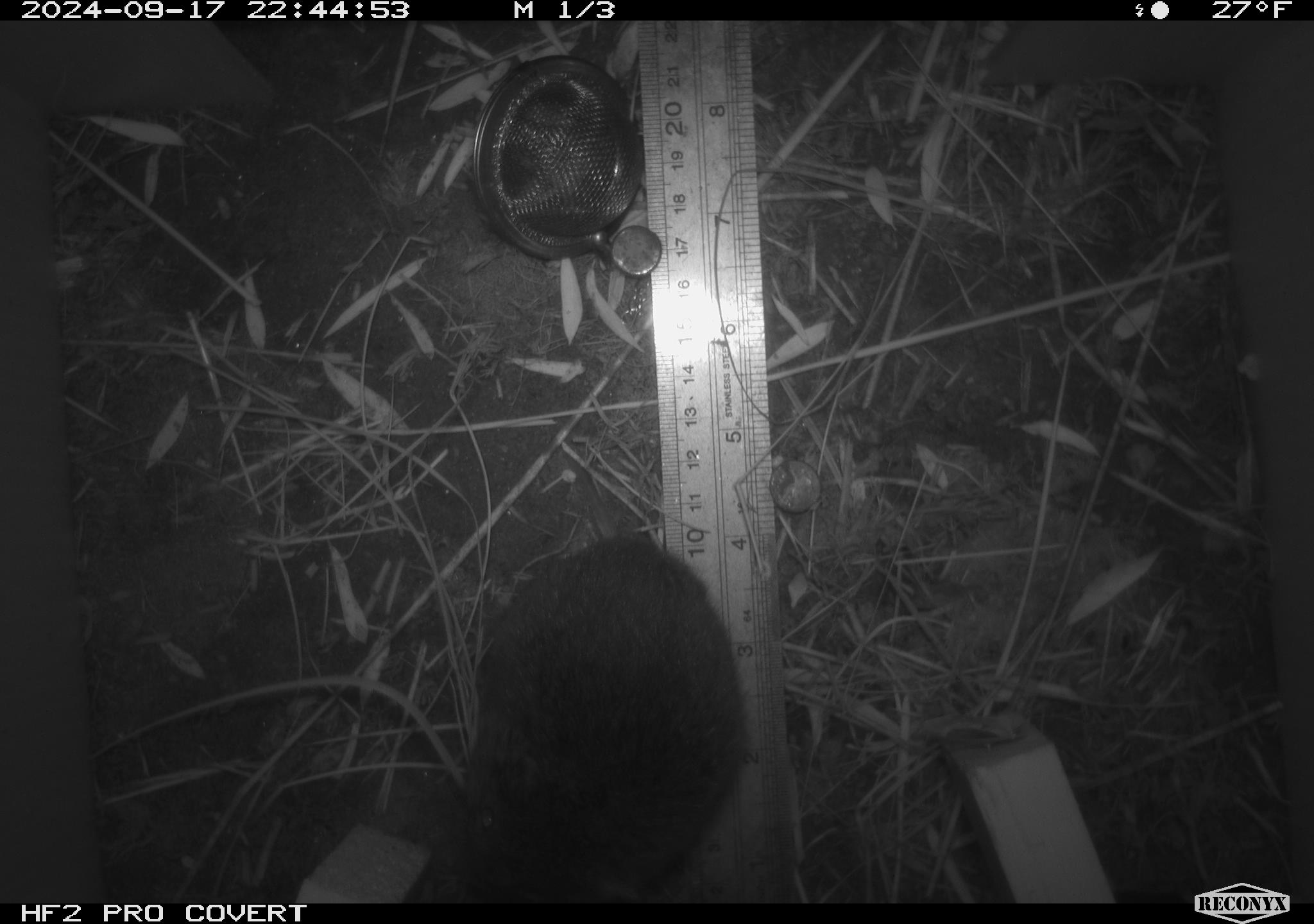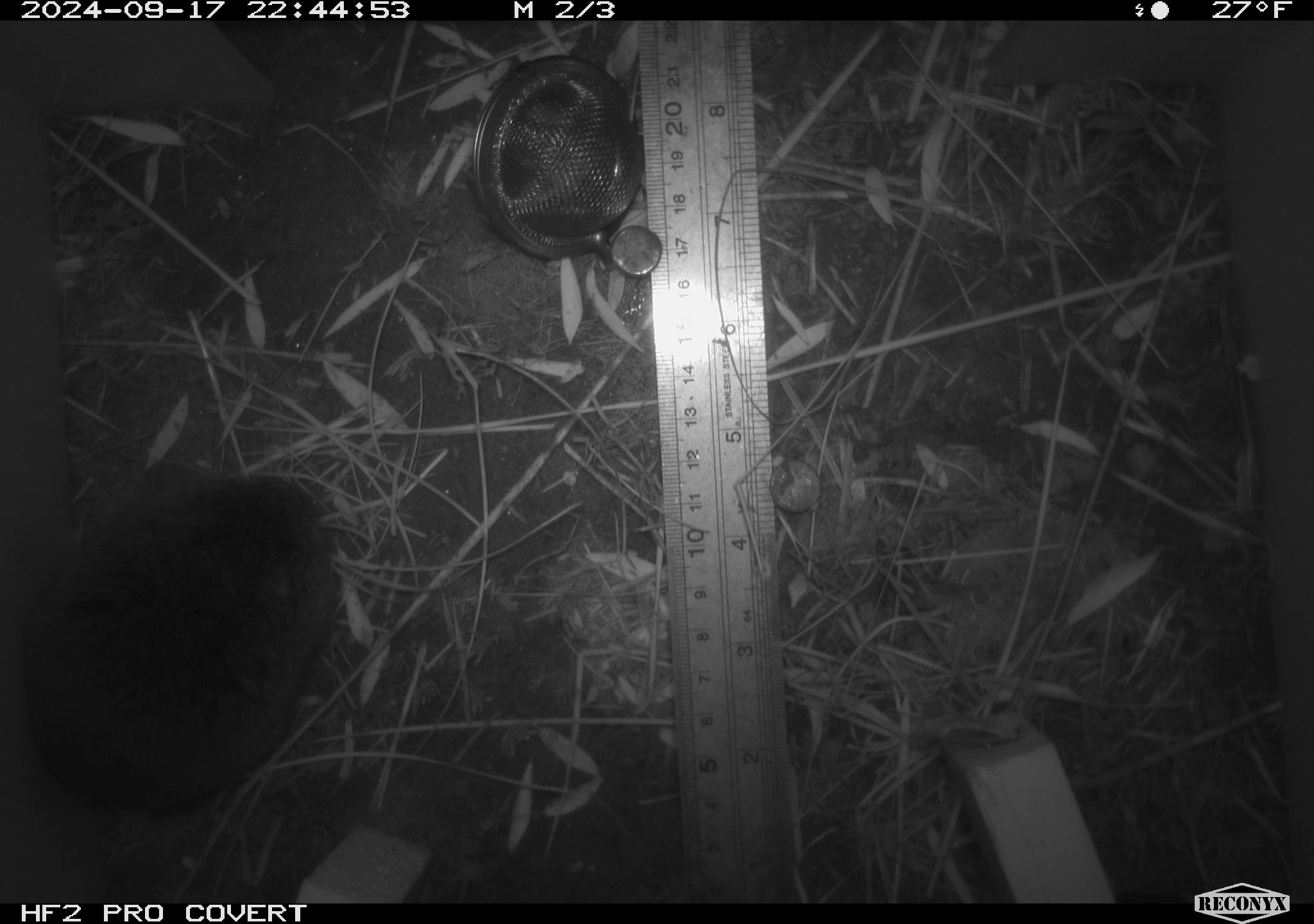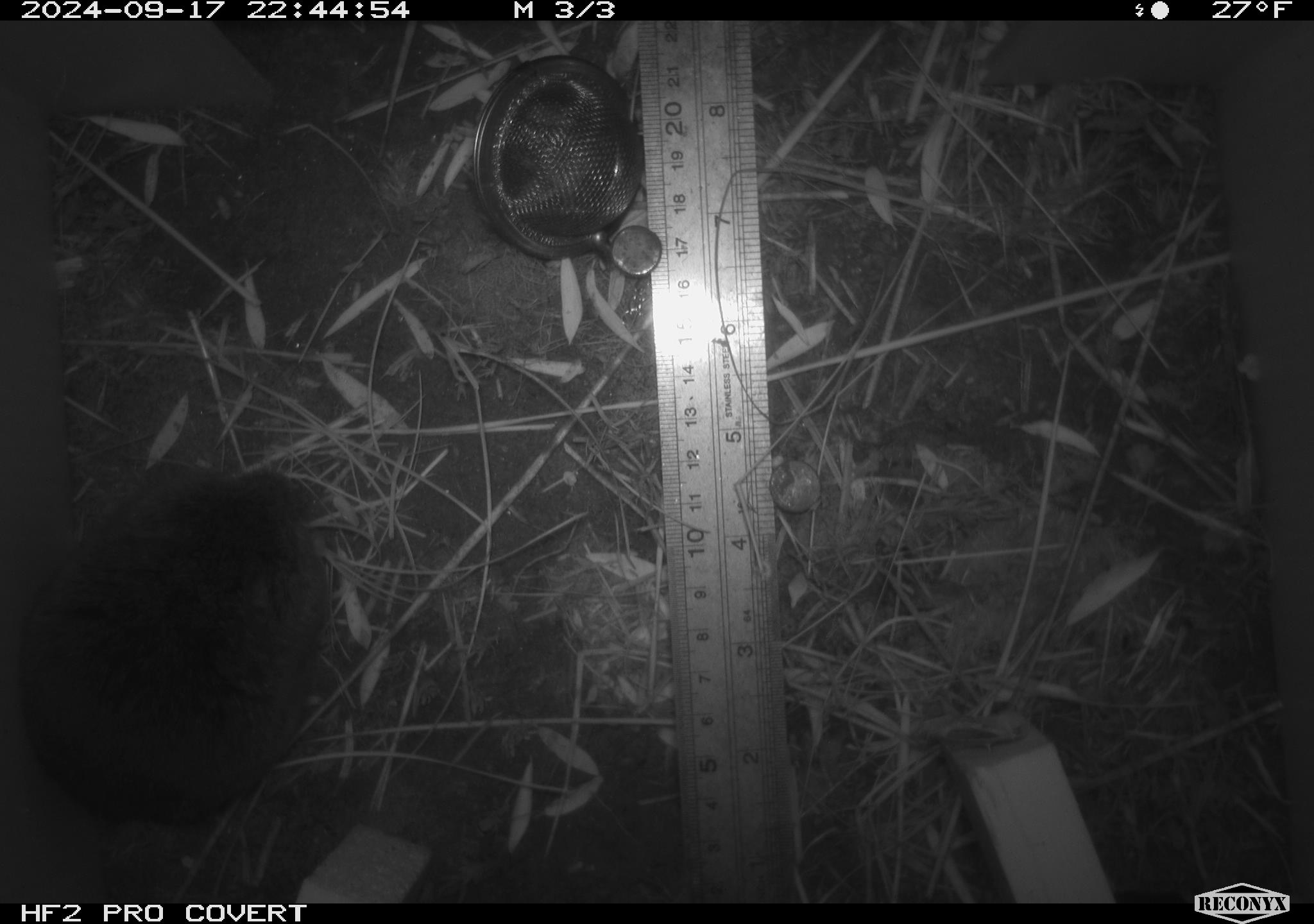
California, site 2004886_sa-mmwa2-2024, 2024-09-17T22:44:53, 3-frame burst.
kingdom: Animalia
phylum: Chordata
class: Mammalia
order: Rodentia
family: Cricetidae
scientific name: Arvicolinae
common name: voles, lemmings, and muskrats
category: arvicolinae subfamily